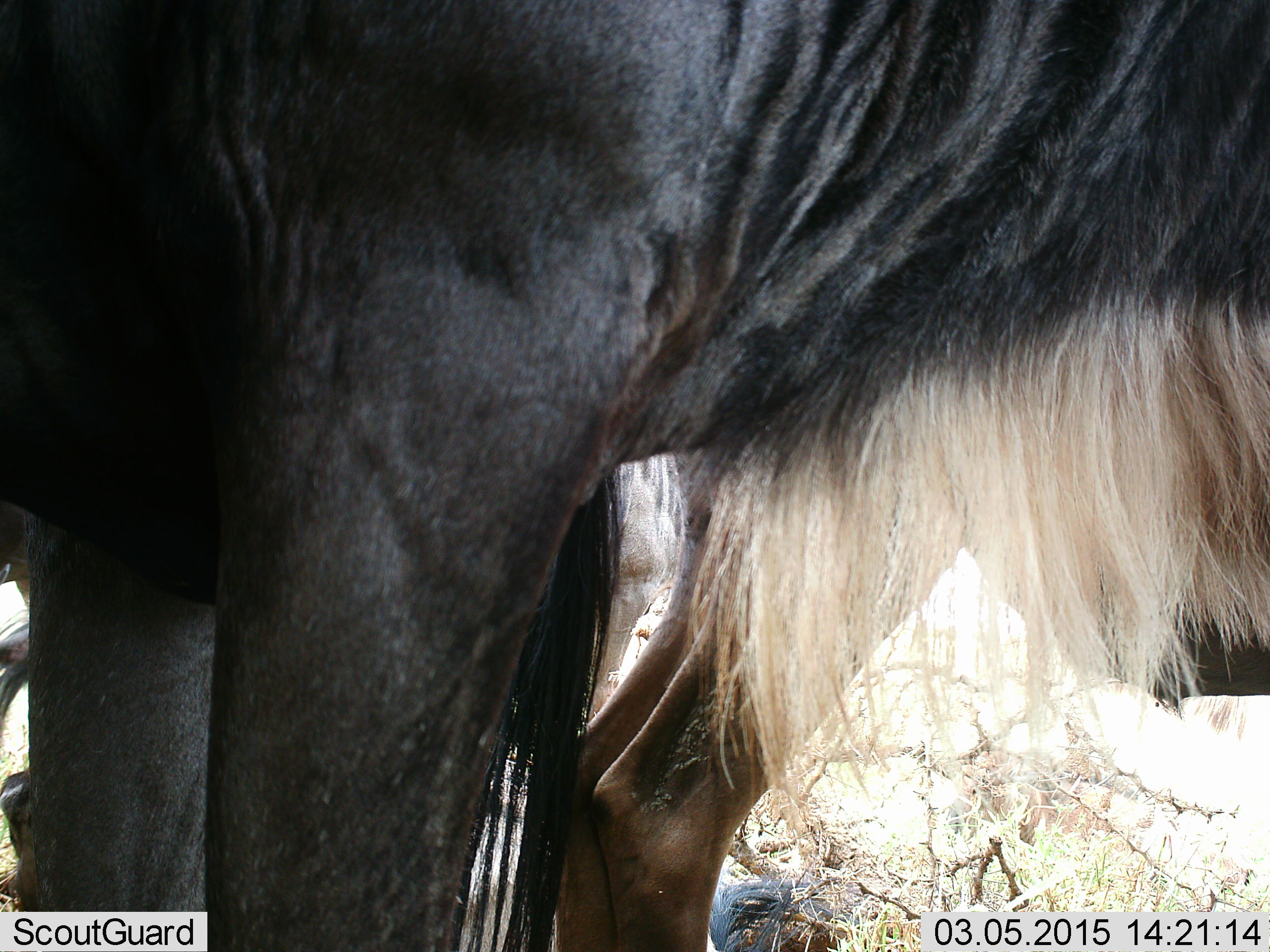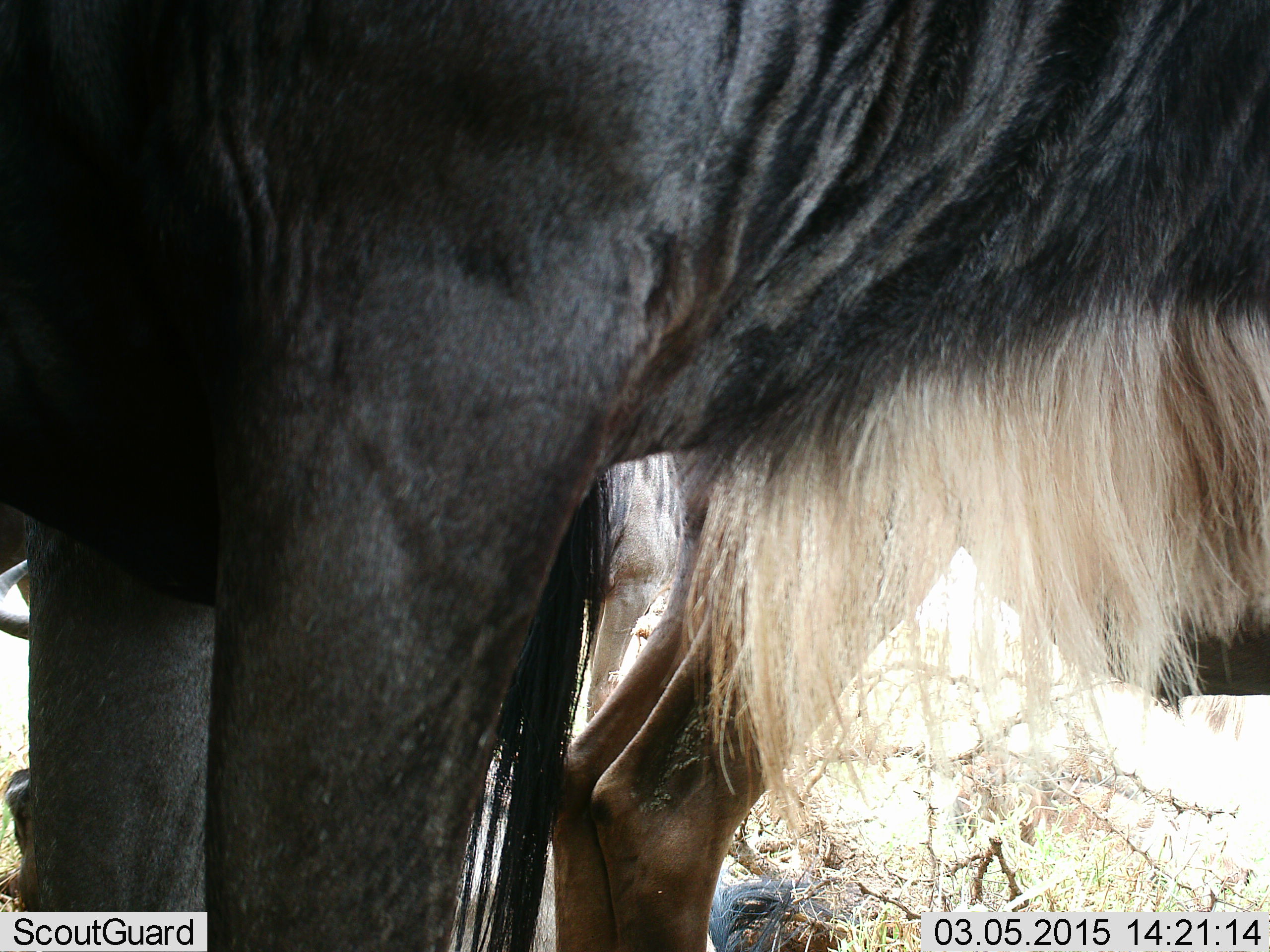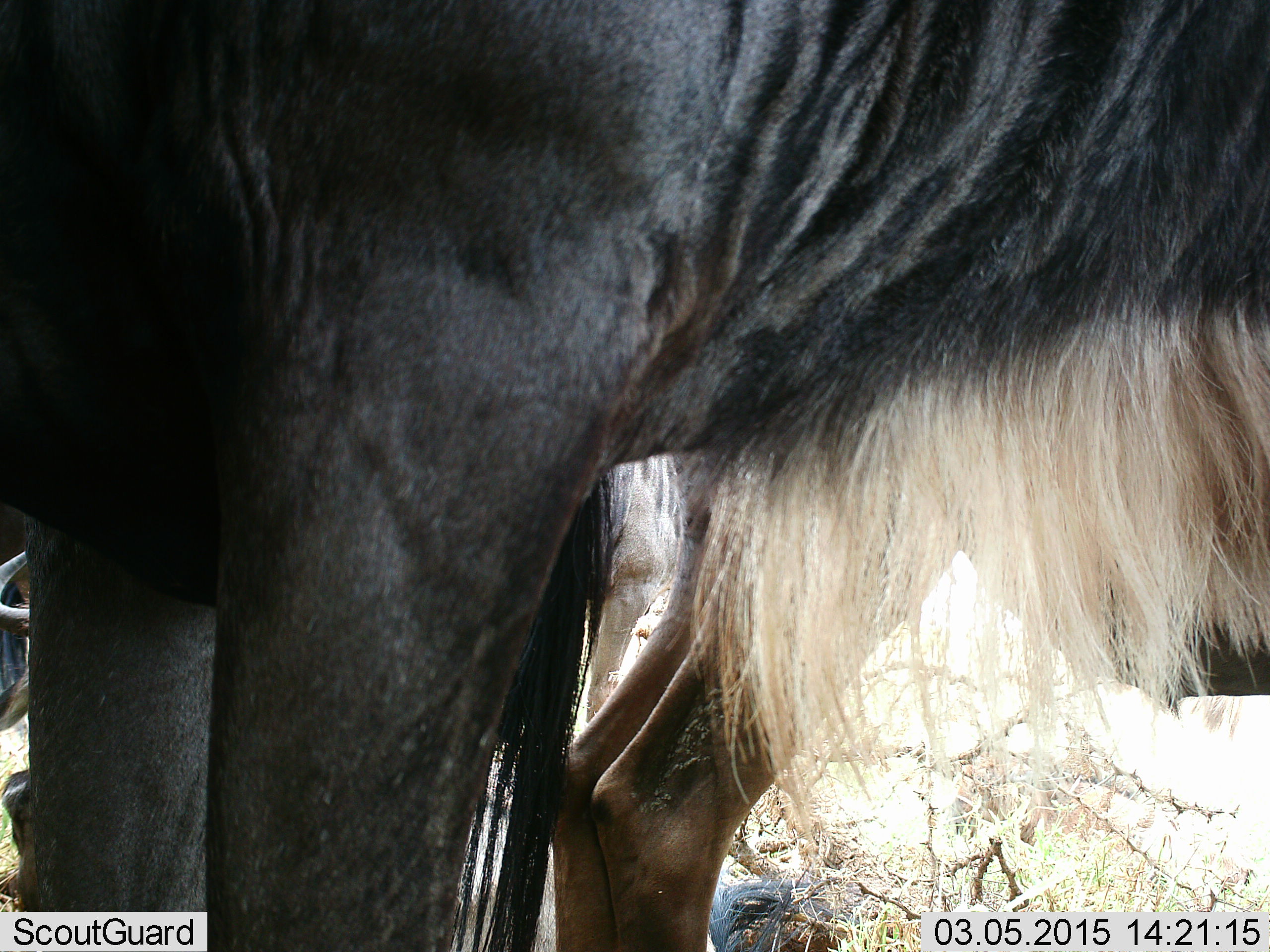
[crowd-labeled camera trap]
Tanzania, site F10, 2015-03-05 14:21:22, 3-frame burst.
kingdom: Animalia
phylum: Chordata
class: Mammalia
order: Artiodactyla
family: Bovidae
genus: Connochaetes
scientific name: Connochaetes taurinus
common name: blue wildebeest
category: wildebeest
Wildebeest (blue wildebeest) (Connochaetes taurinus), count 2. Behavior (volunteer vote fractions): standing 100%, resting 10%, moving 0%, interacting 0%. Young present (vote fraction): 20%. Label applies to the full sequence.